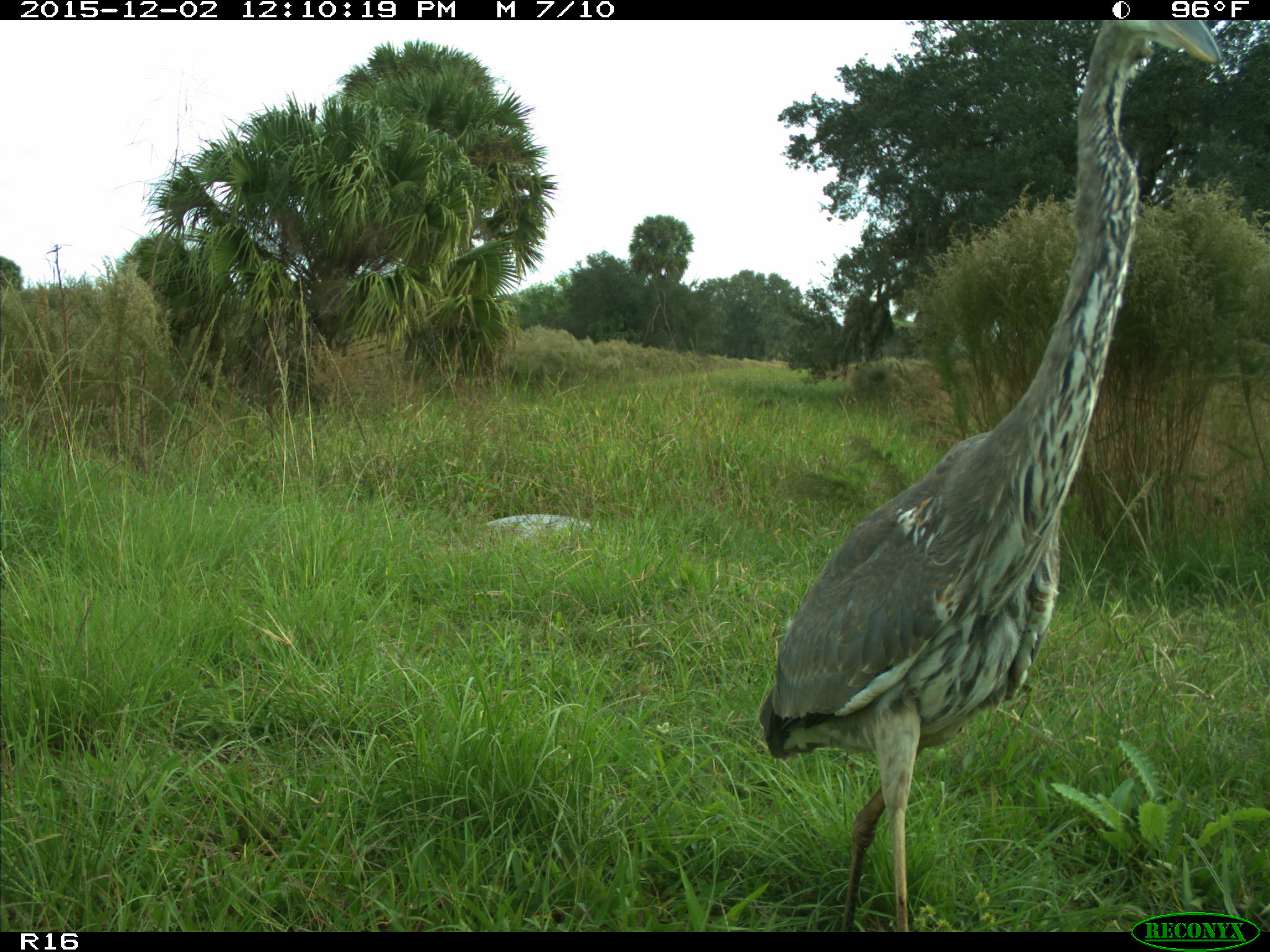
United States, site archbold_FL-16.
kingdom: Animalia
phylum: Chordata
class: Aves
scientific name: Aves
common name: birds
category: unidentified bird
Unidentified bird (birds) (Aves).